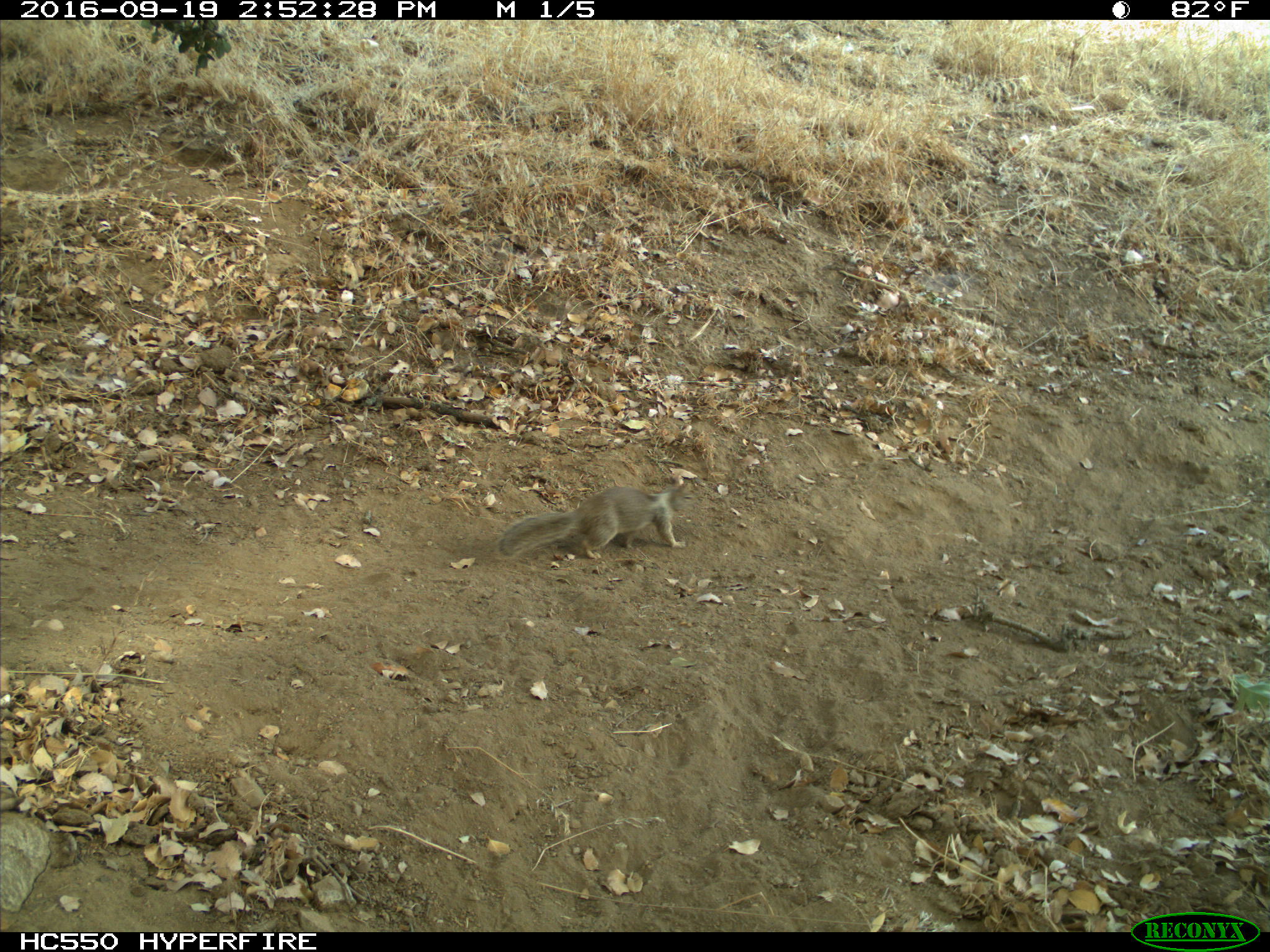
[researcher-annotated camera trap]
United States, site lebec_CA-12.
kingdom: Animalia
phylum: Chordata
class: Mammalia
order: Rodentia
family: Sciuridae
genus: Otospermophilus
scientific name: Otospermophilus beecheyi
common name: california ground squirrel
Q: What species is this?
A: Otospermophilus beecheyi (california ground squirrel).